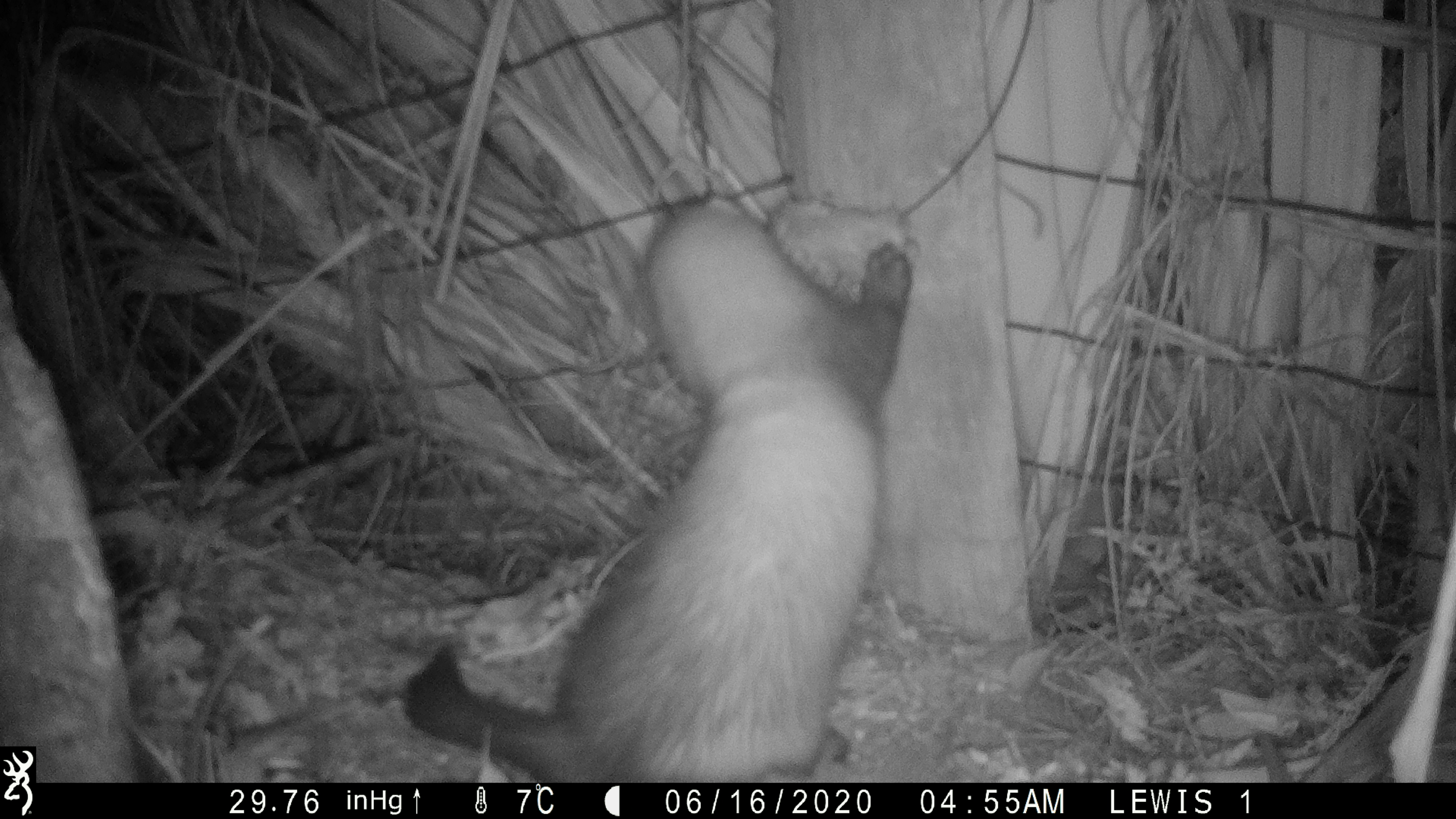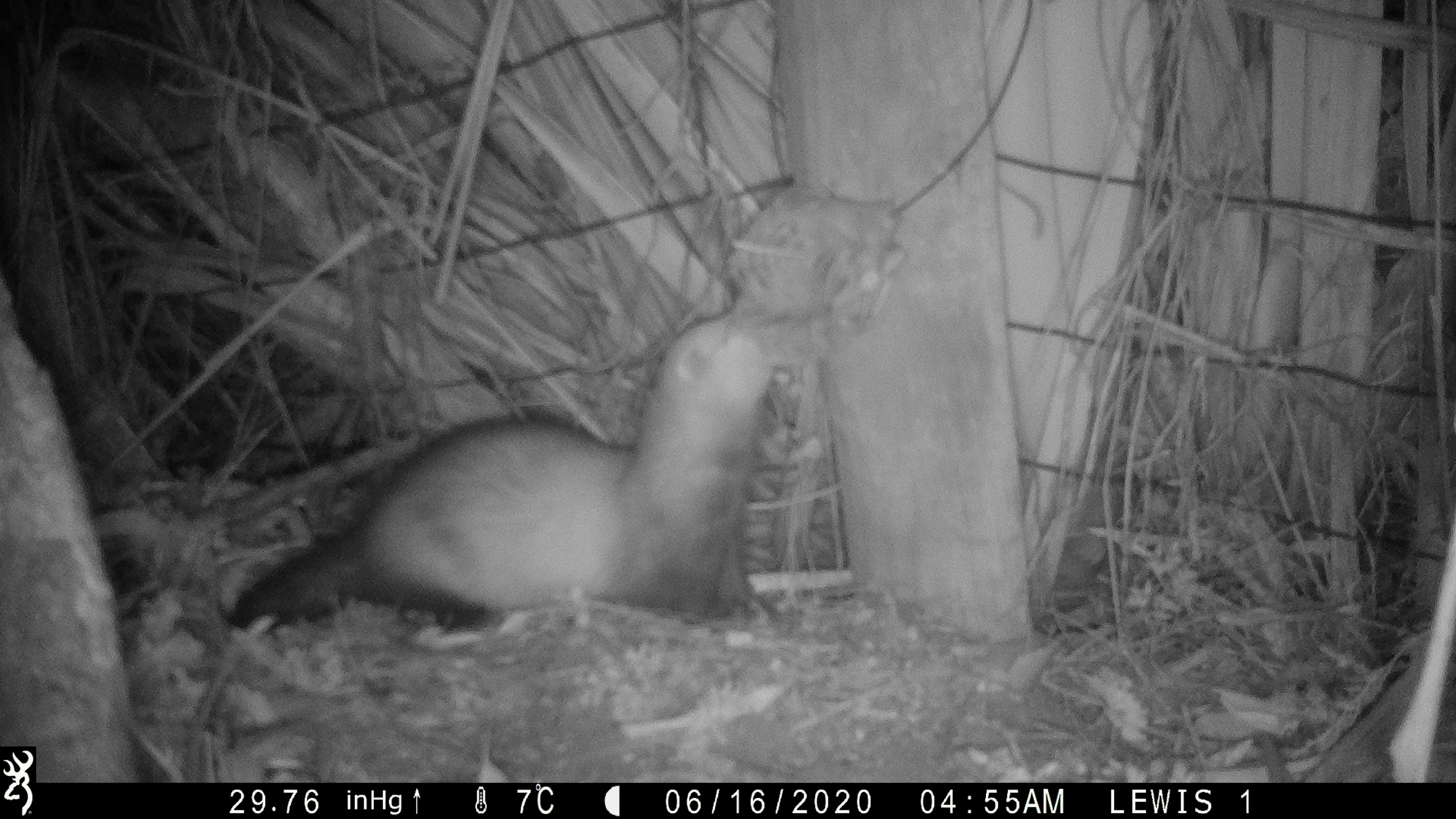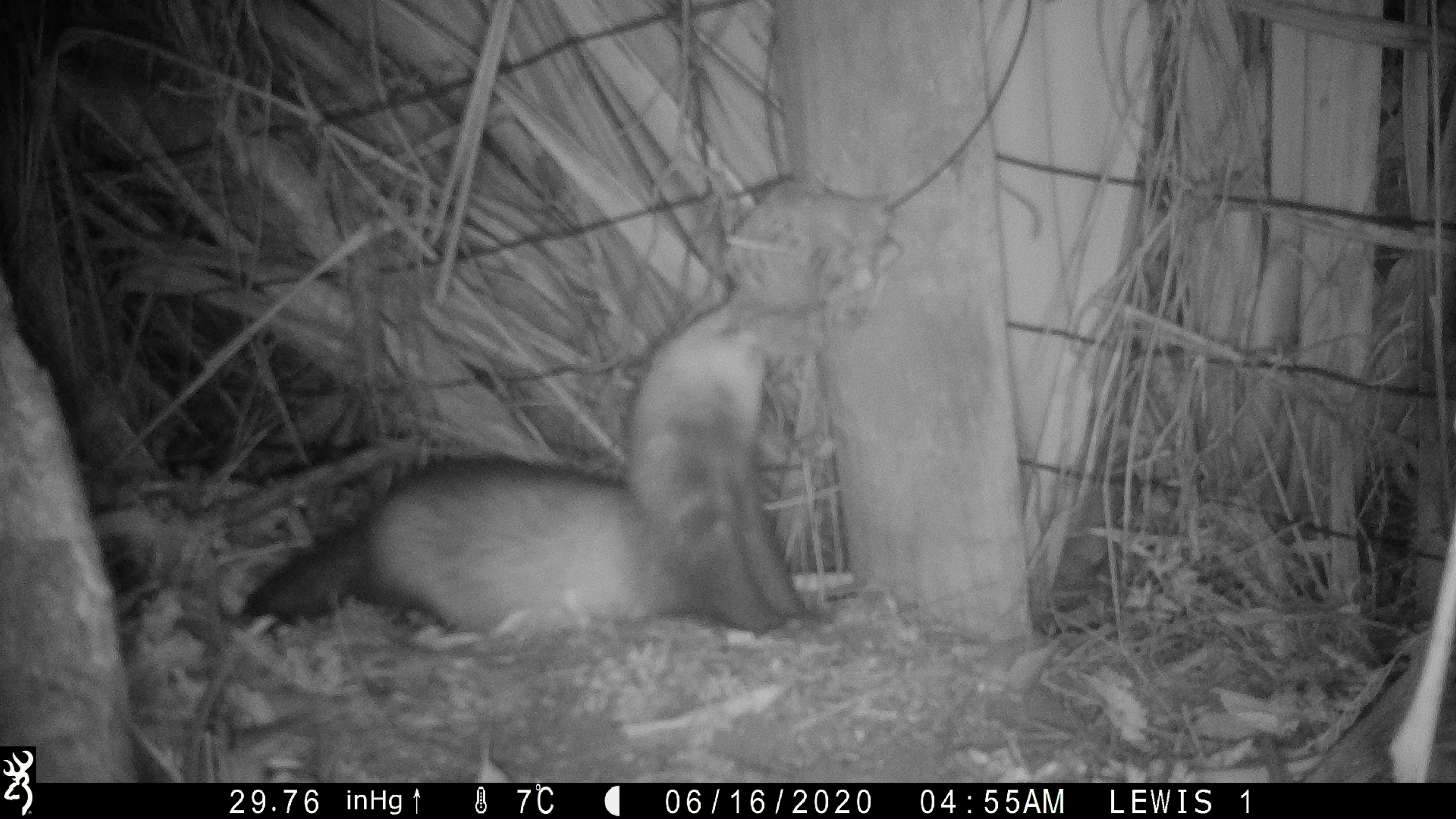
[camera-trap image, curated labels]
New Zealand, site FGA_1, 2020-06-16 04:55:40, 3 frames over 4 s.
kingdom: Animalia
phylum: Chordata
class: Mammalia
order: Carnivora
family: Mustelidae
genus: Mustela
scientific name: Mustela furo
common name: ferret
Ferret (Mustela furo).